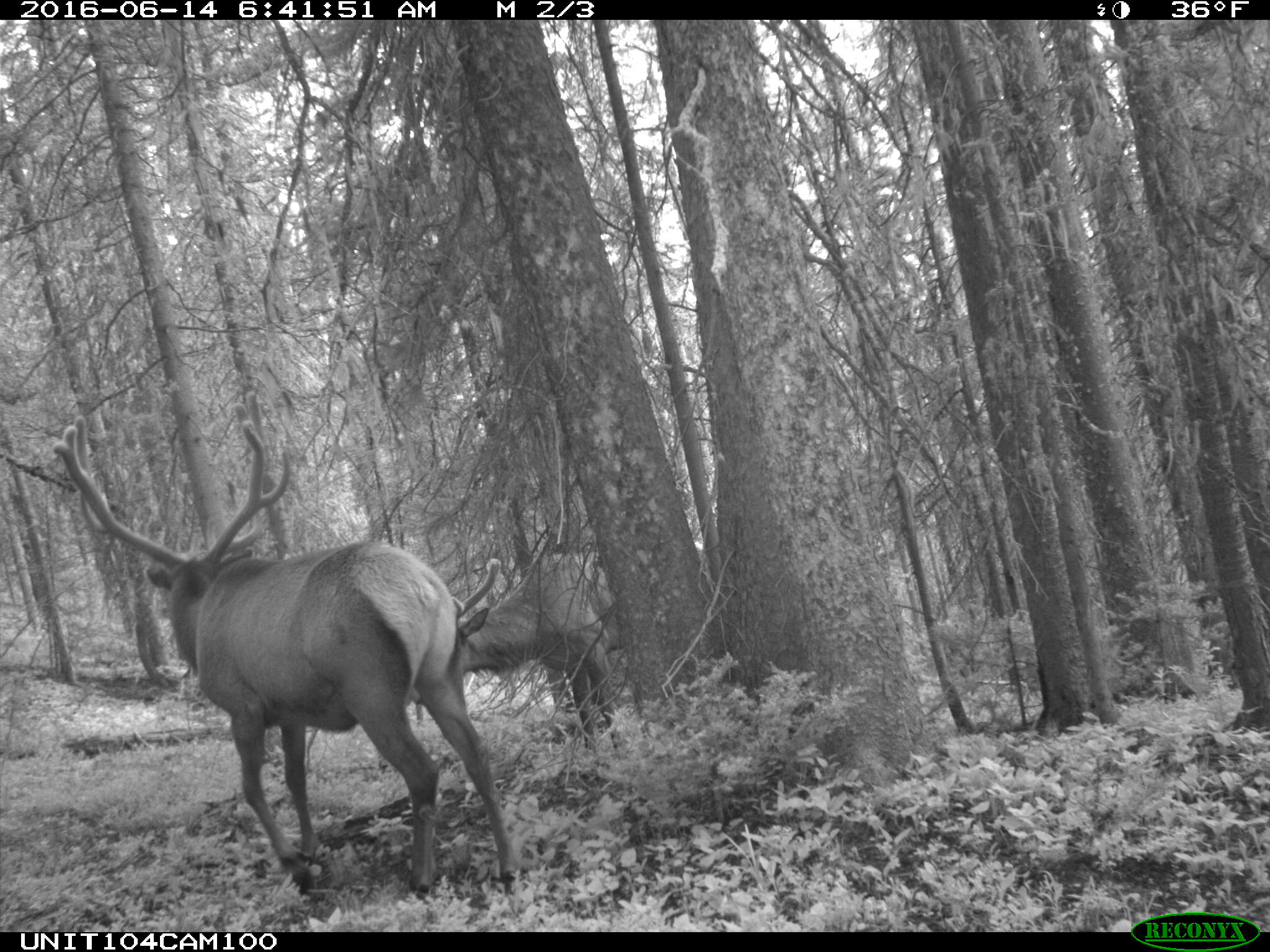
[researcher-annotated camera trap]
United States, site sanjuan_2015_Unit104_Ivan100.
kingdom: Animalia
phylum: Chordata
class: Mammalia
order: Artiodactyla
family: Cervidae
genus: Cervus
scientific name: Cervus elaphus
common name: red deer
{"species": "Cervus elaphus (red deer)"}